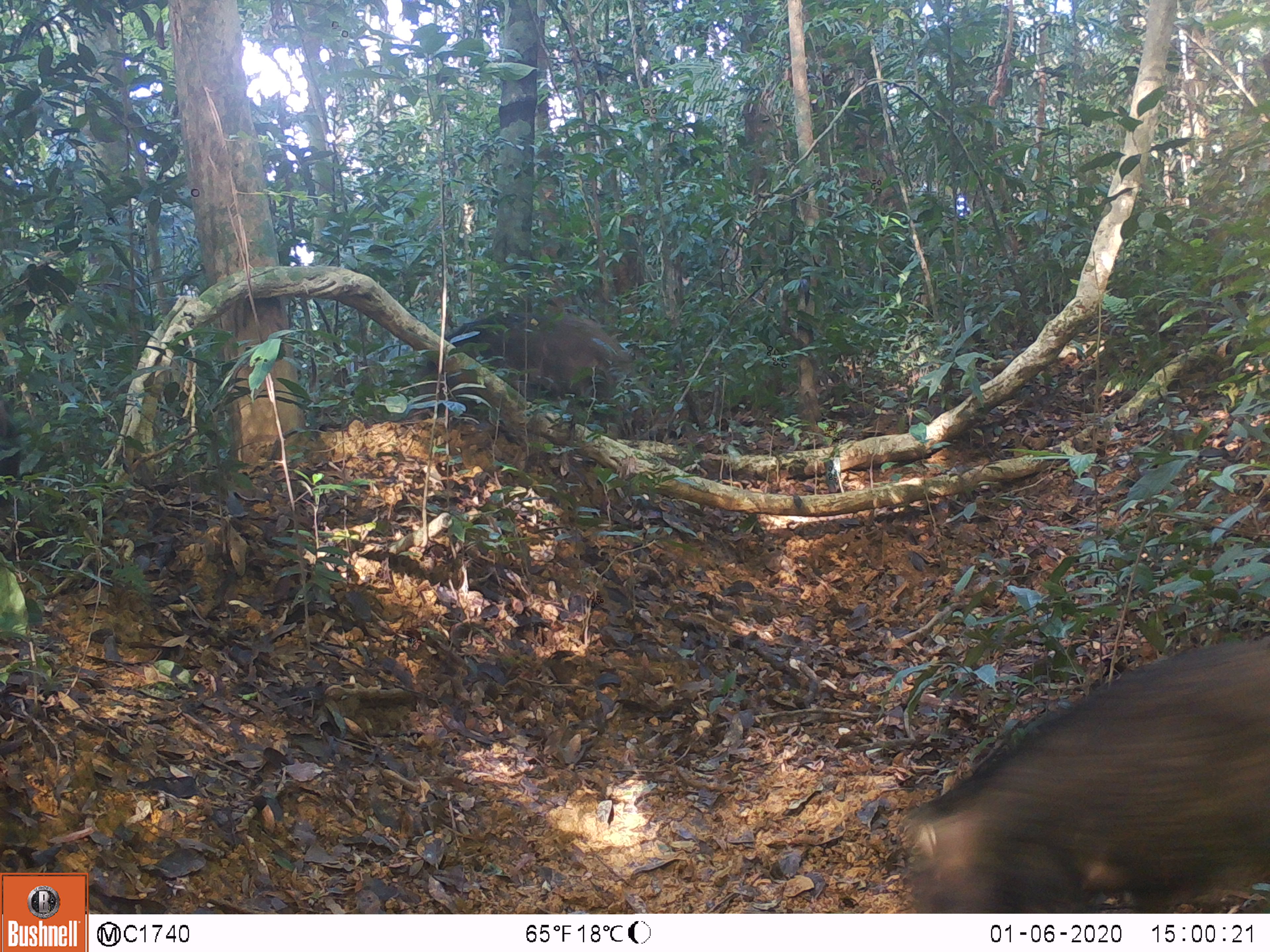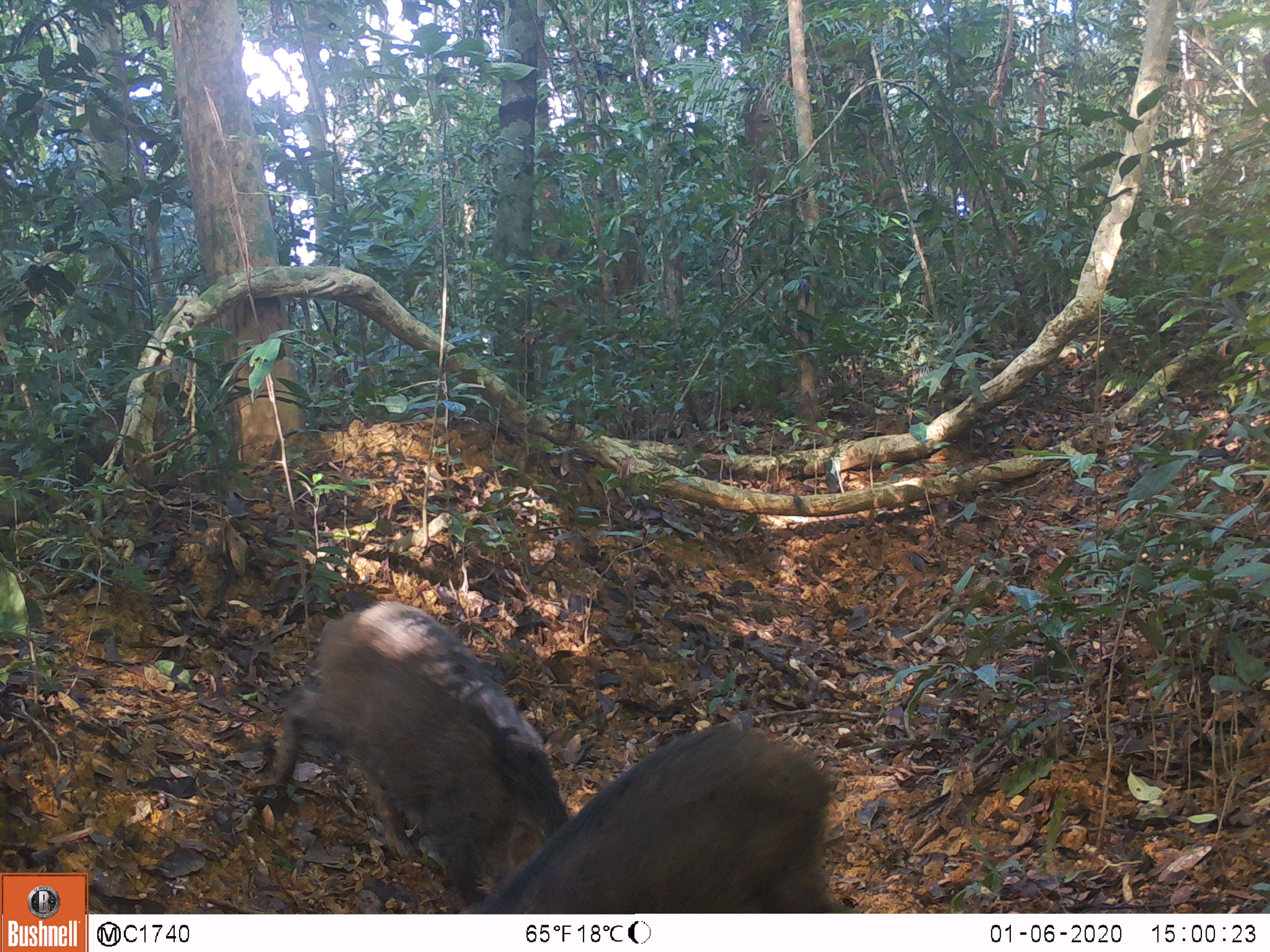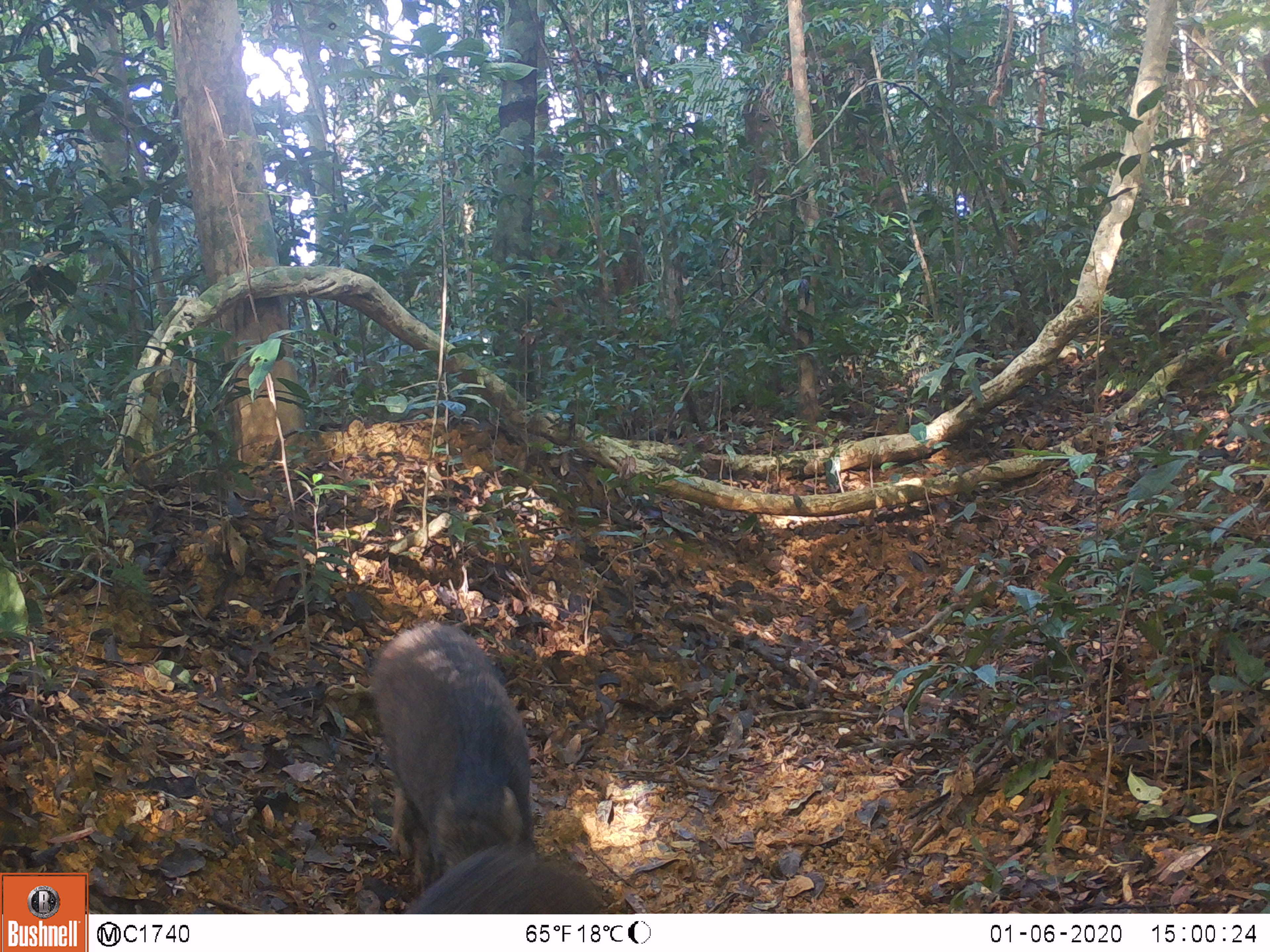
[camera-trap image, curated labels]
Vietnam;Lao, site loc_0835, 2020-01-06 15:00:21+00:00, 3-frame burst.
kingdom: Animalia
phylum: Chordata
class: Mammalia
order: Artiodactyla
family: Suidae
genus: Sus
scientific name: Sus scrofa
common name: eurasian wild pig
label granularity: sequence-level